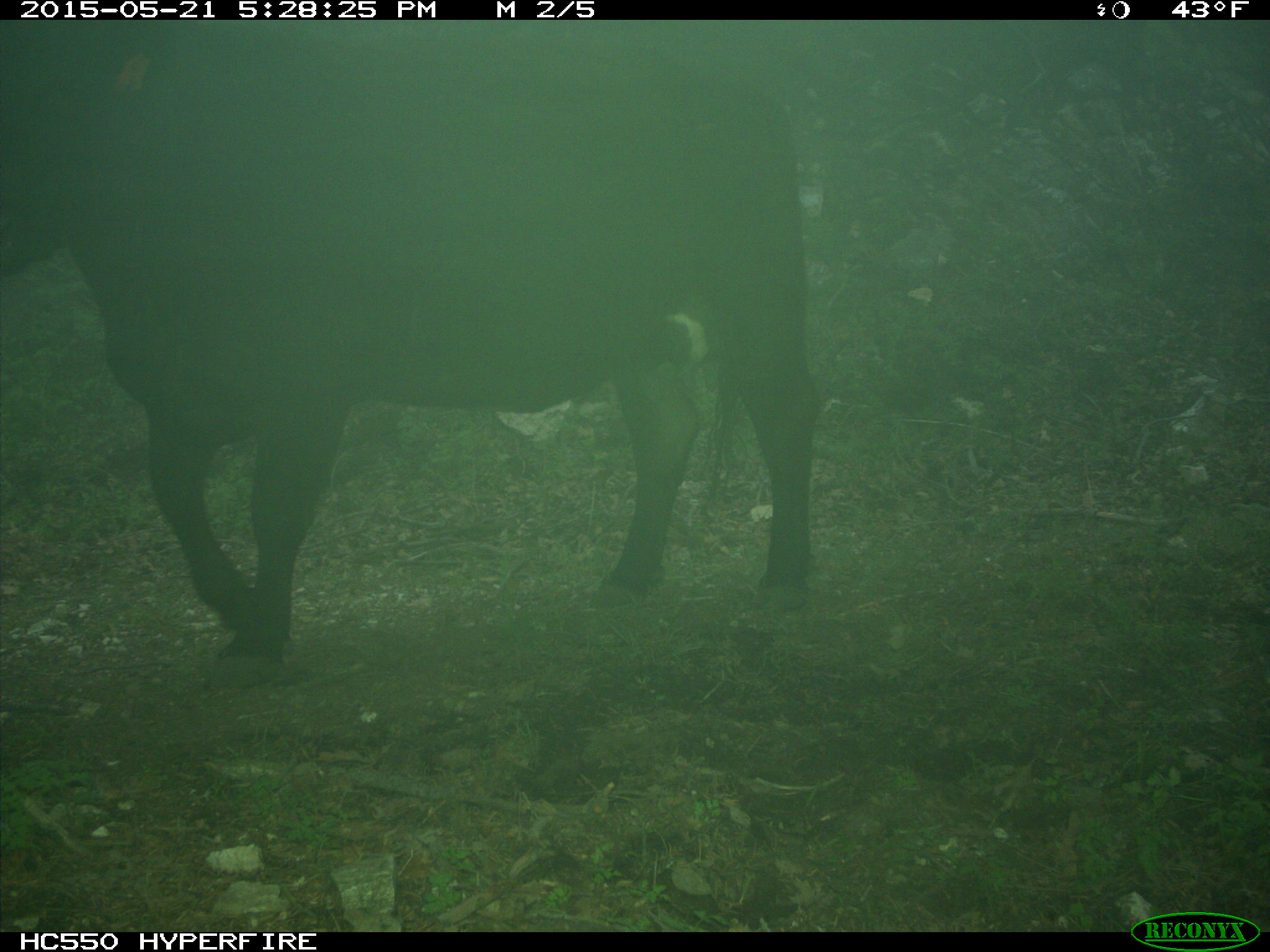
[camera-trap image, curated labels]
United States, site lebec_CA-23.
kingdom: Animalia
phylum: Chordata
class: Mammalia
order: Artiodactyla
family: Bovidae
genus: Bos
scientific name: Bos taurus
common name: domestic cow